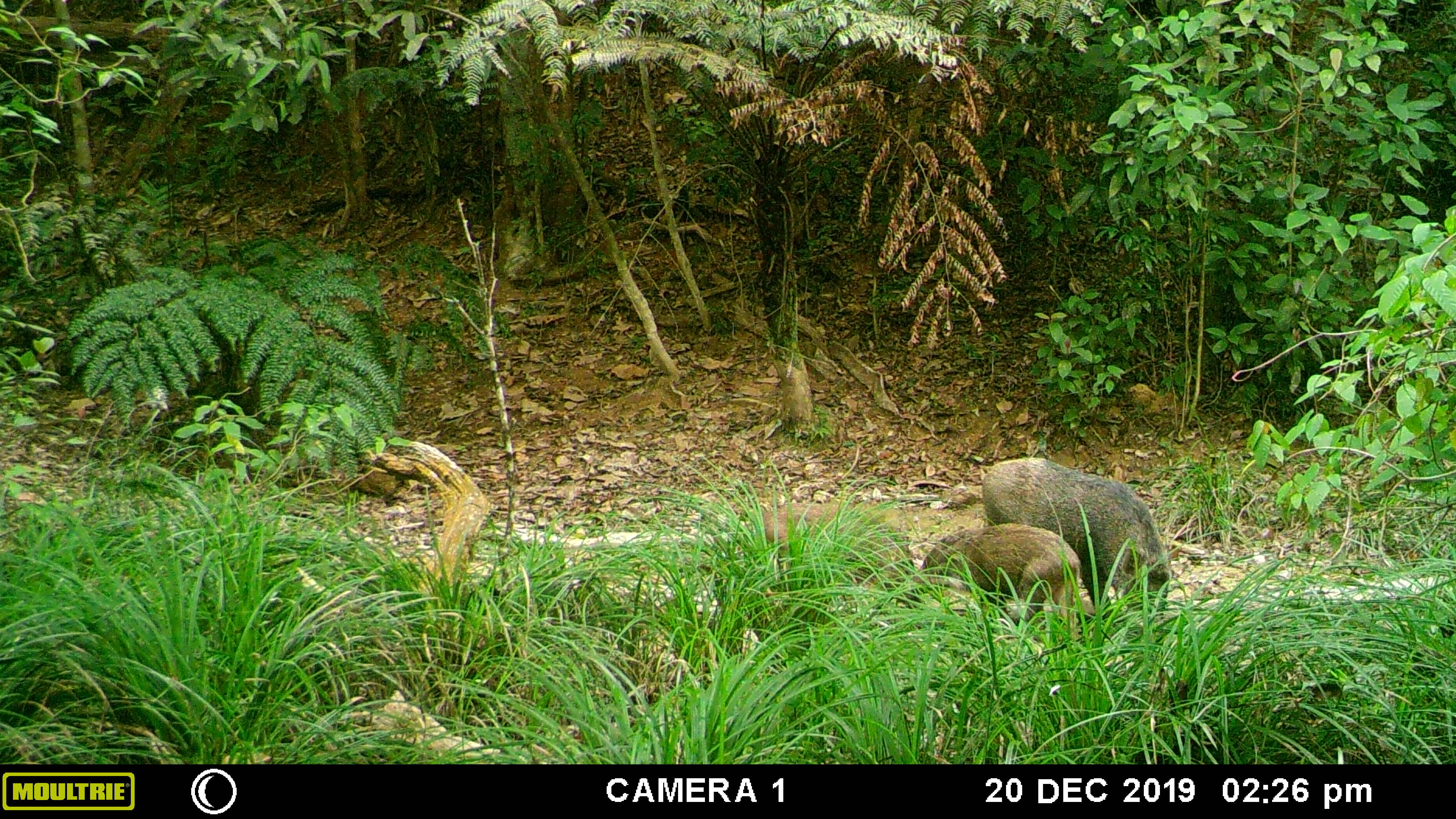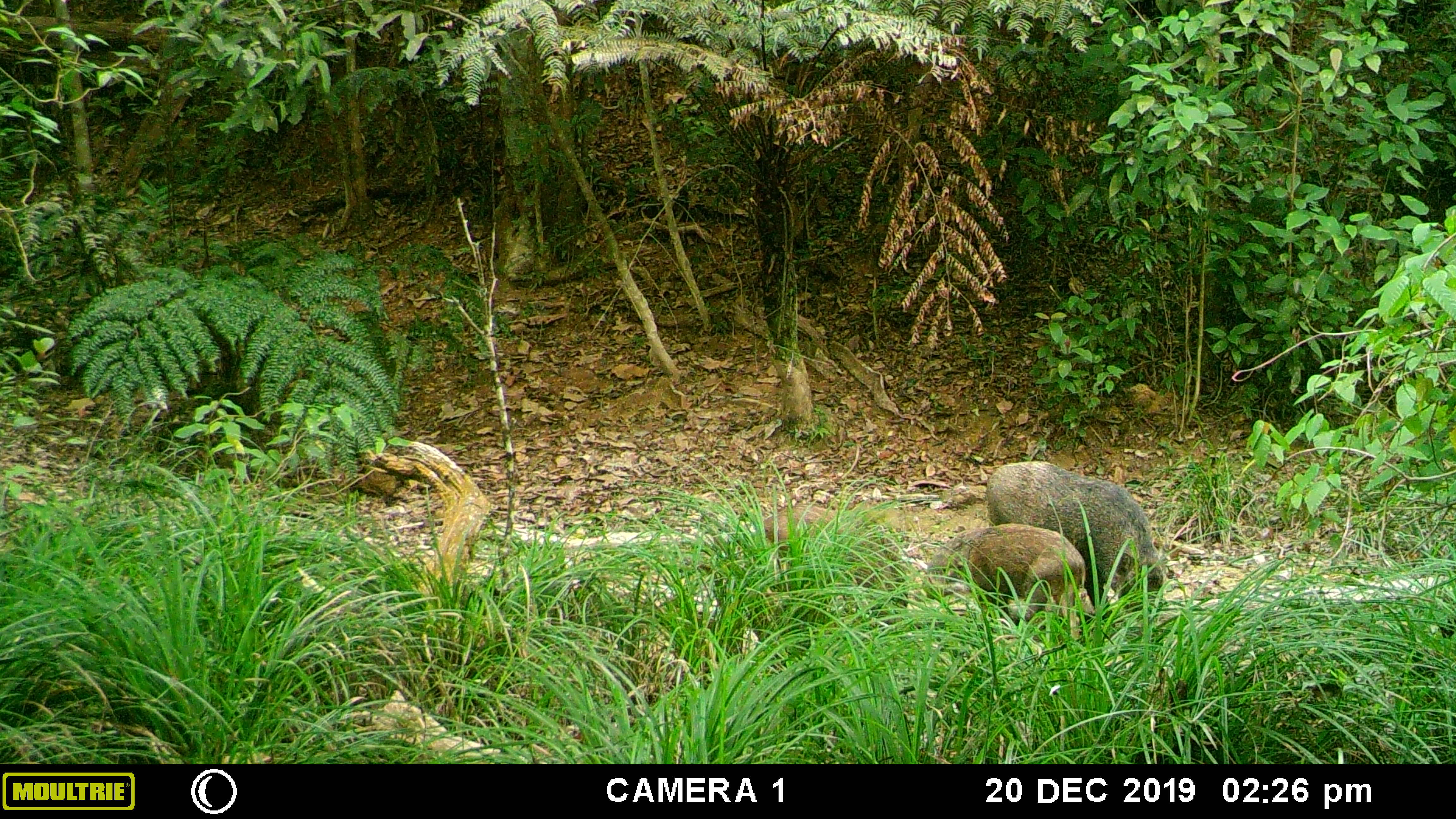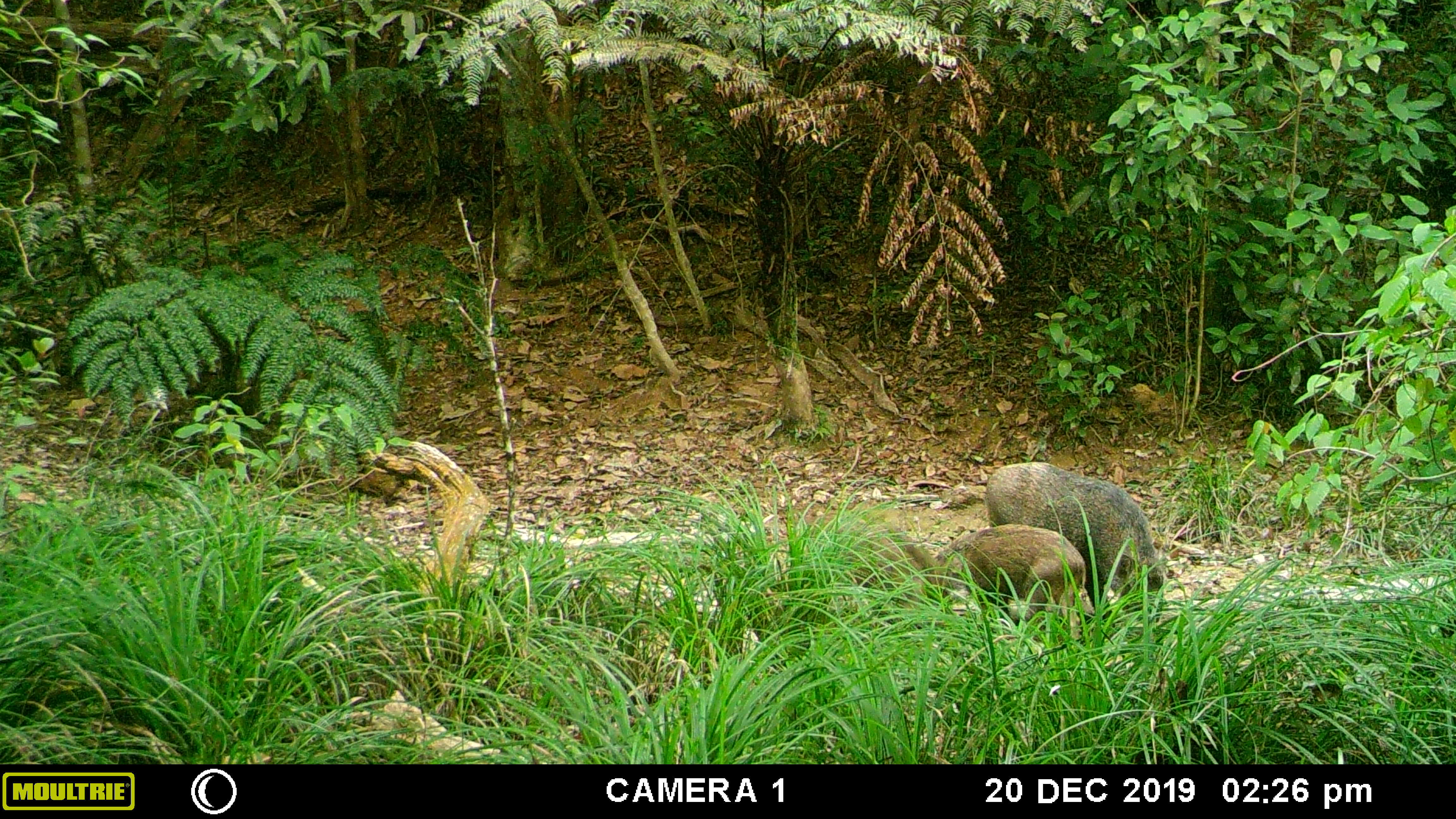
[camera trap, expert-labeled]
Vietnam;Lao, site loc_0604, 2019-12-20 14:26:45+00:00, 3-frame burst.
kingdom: Animalia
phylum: Chordata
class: Mammalia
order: Artiodactyla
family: Suidae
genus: Sus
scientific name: Sus scrofa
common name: eurasian wild pig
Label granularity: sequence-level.